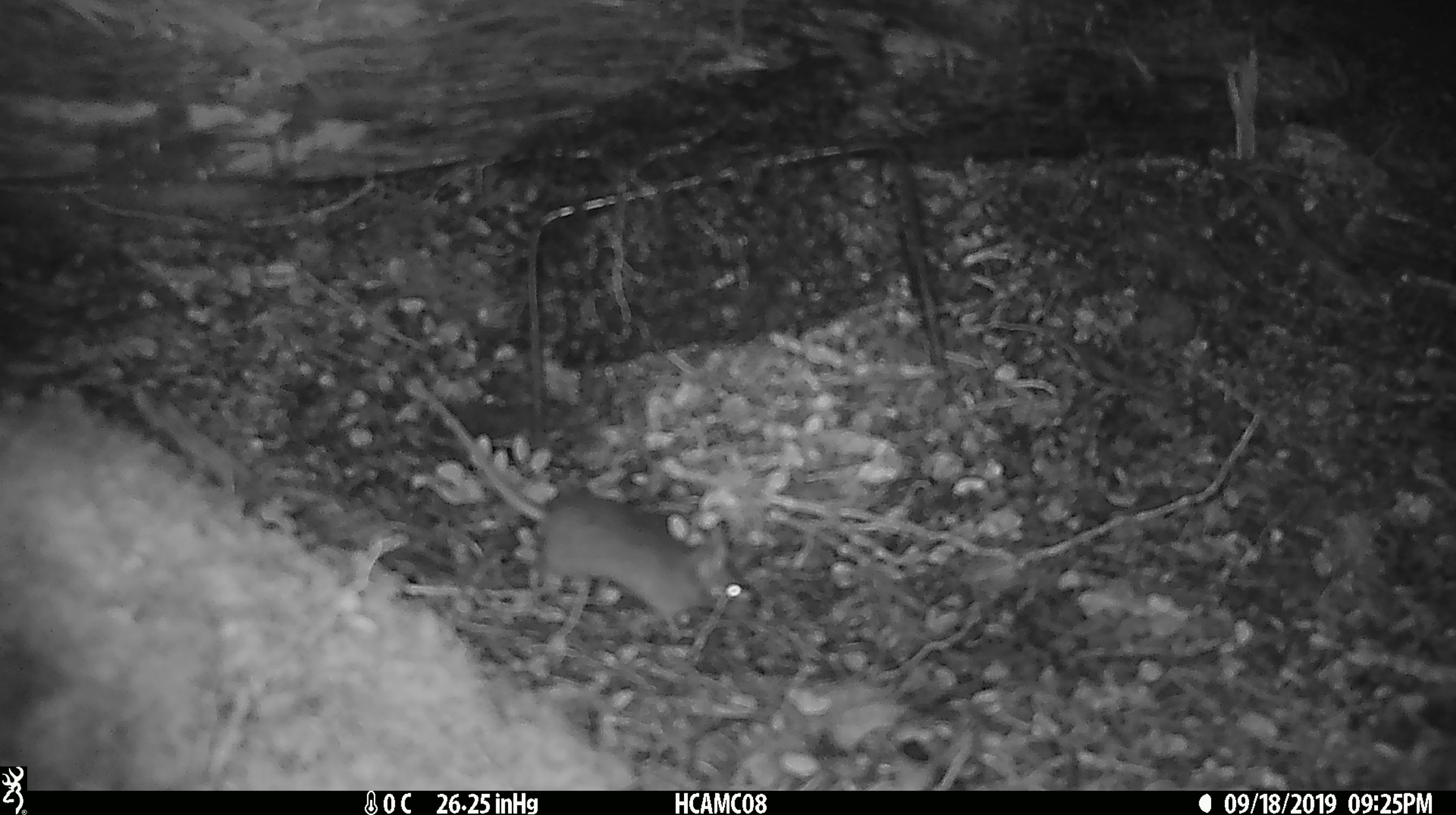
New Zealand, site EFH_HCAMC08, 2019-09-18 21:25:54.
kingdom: Animalia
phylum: Chordata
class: Mammalia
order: Rodentia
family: Muridae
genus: Mus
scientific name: Mus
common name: mouse